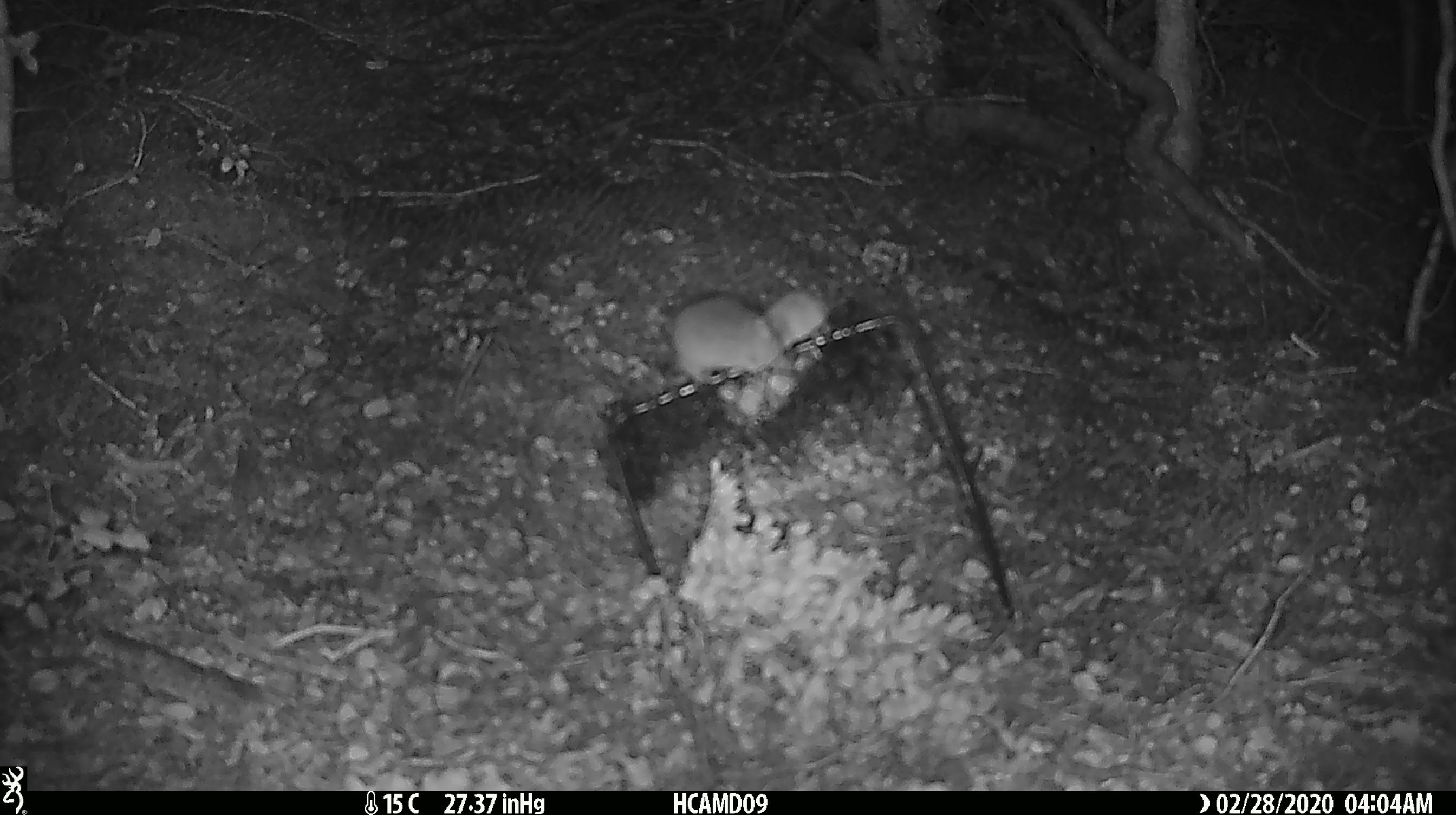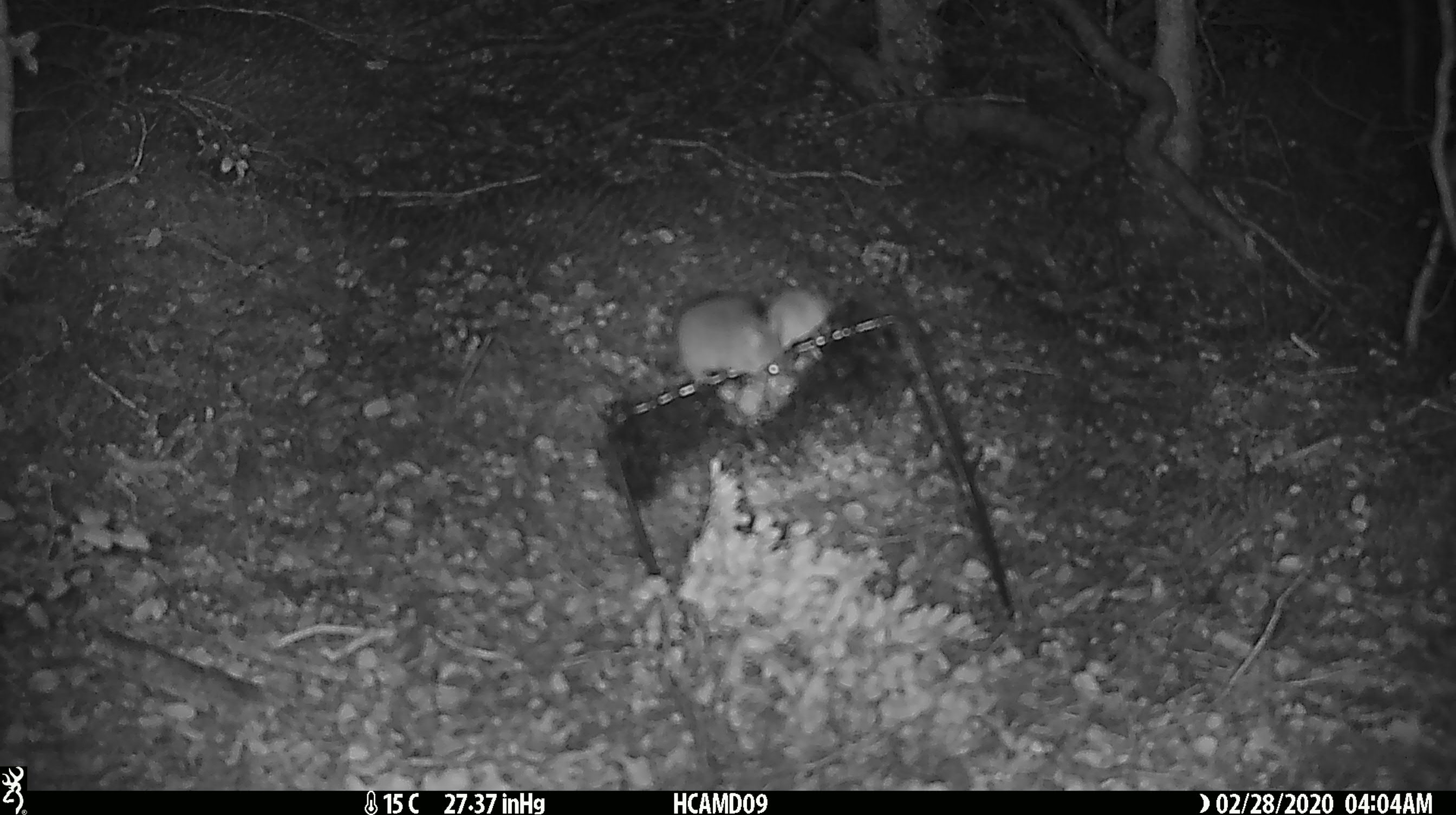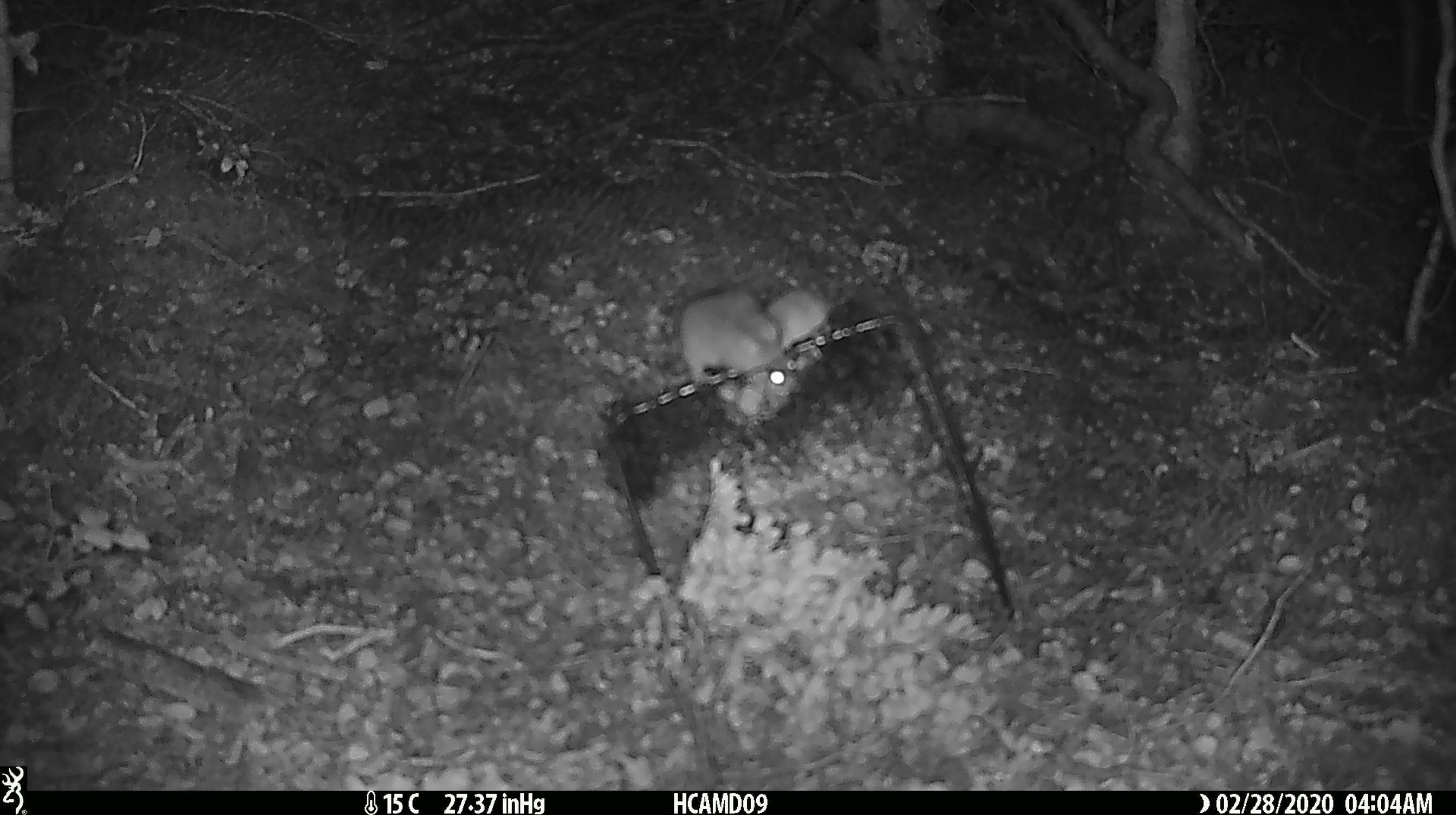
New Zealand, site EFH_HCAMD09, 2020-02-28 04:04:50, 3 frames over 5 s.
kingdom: Animalia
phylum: Chordata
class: Mammalia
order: Rodentia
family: Muridae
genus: Mus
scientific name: Mus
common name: mouse